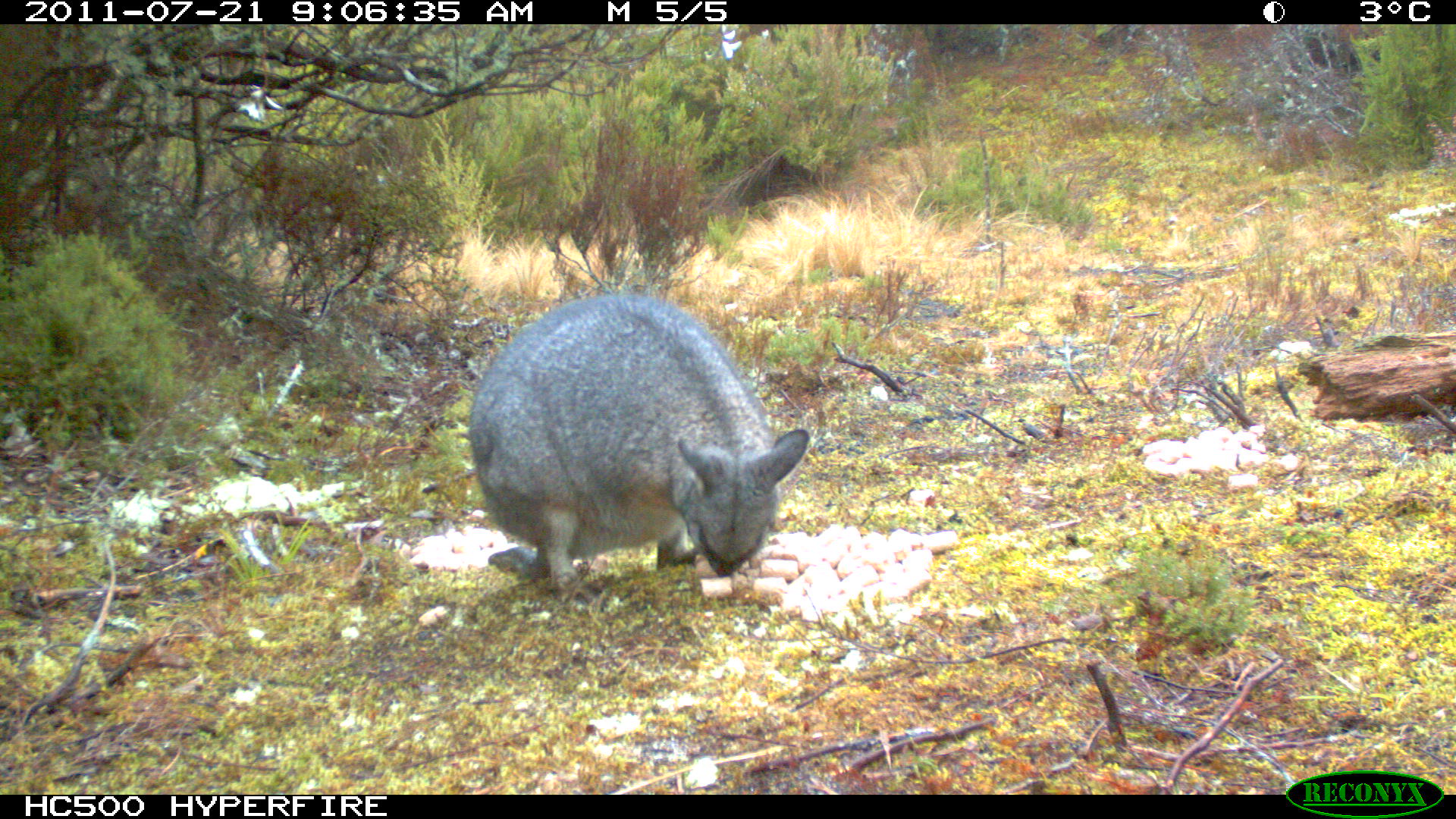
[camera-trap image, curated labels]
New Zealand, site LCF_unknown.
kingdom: Animalia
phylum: Chordata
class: Mammalia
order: Diprotodontia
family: Macropodidae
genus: Notamacropus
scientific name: Notamacropus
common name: wallaby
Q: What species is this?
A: Wallaby (Notamacropus).